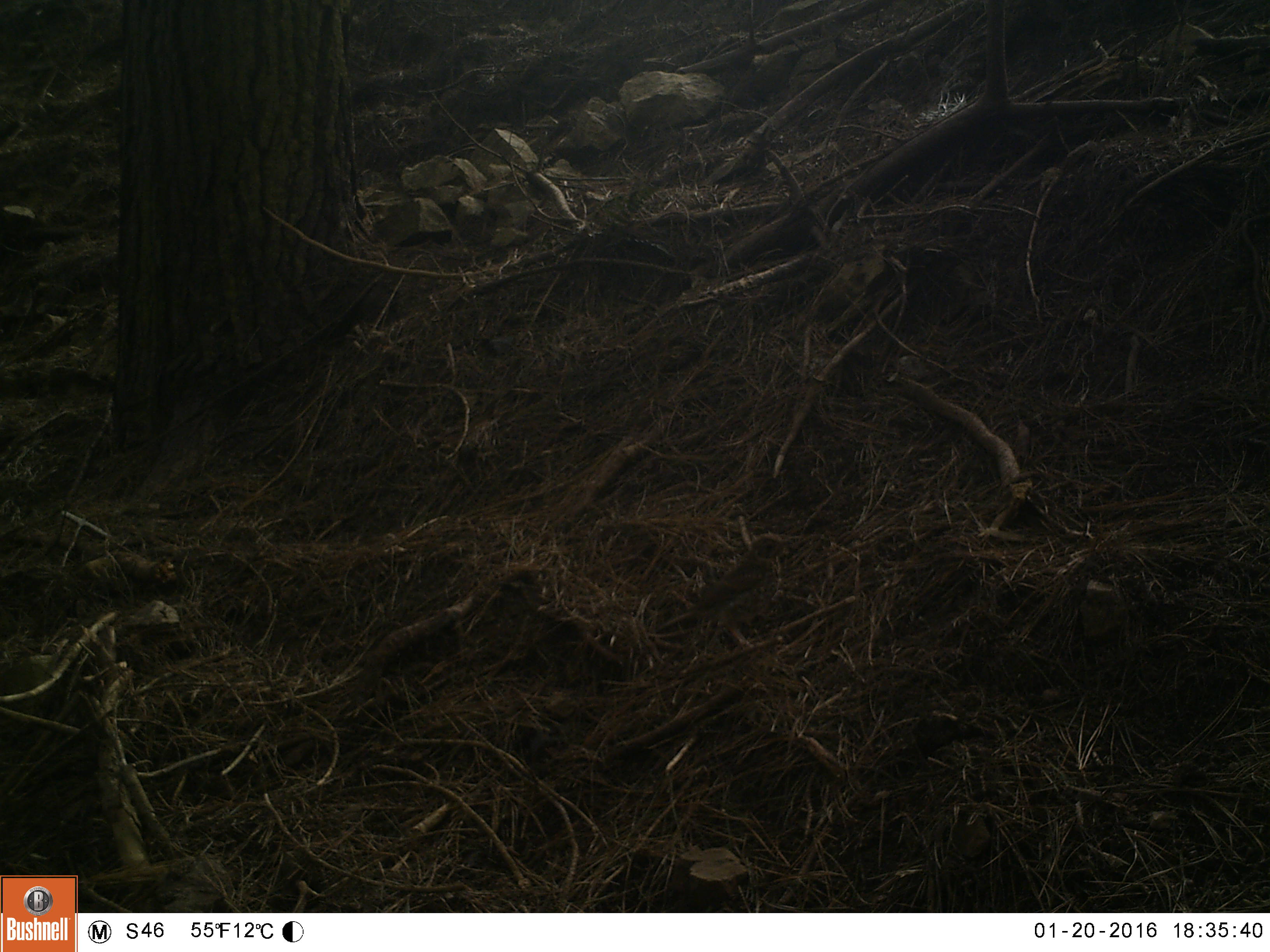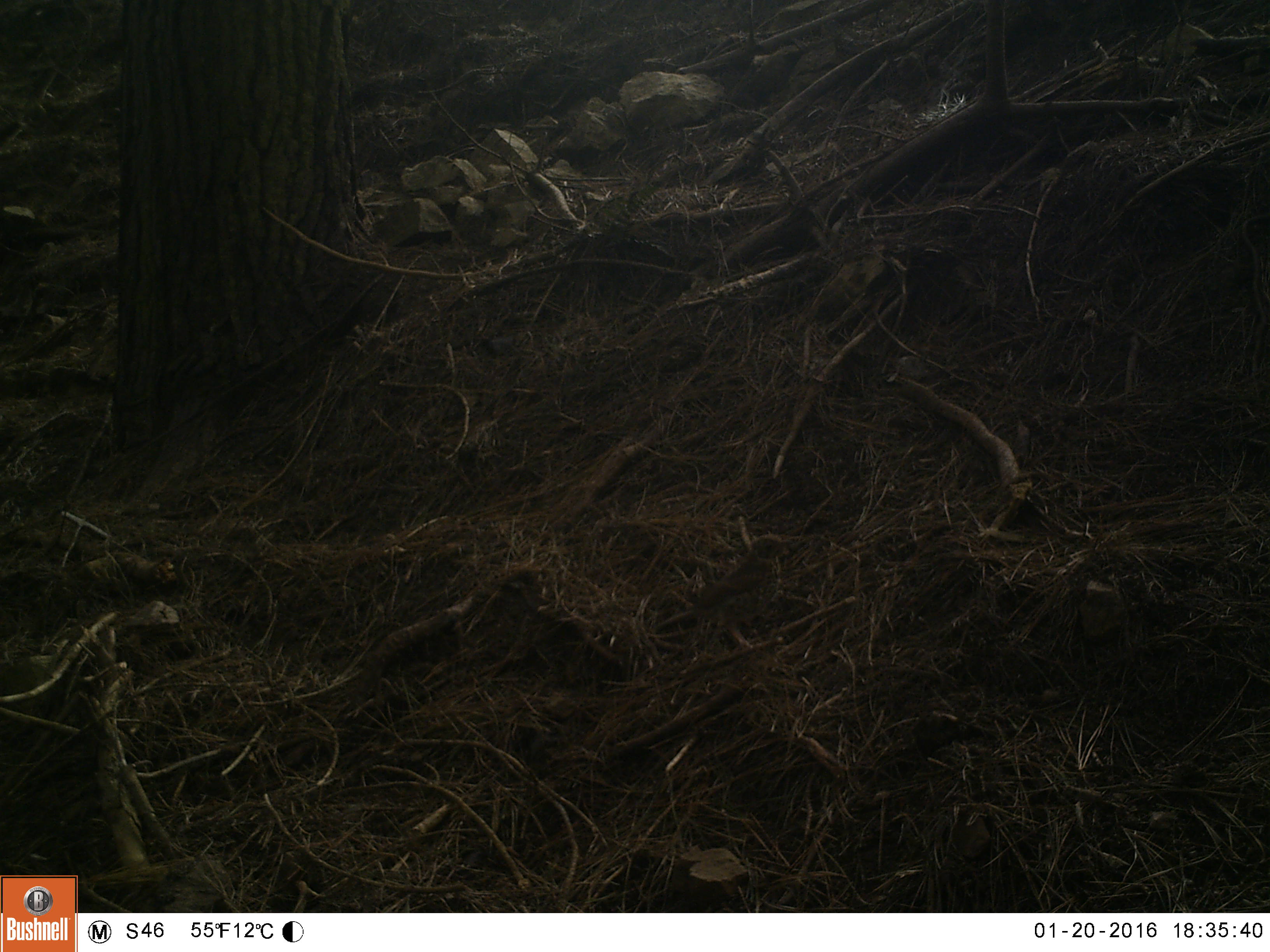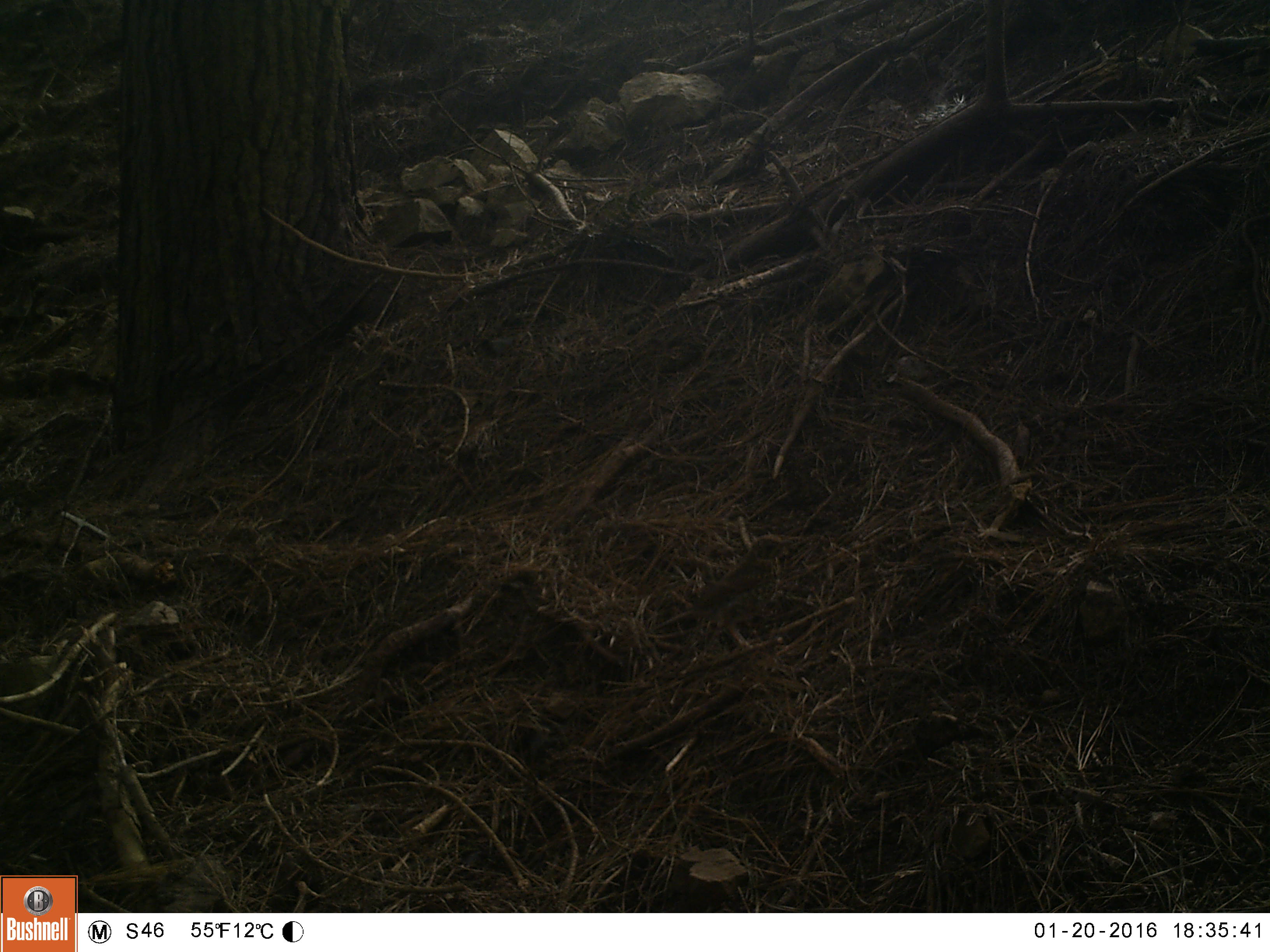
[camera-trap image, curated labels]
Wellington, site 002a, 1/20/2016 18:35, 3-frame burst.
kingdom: Animalia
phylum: Chordata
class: Aves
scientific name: Aves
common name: bird